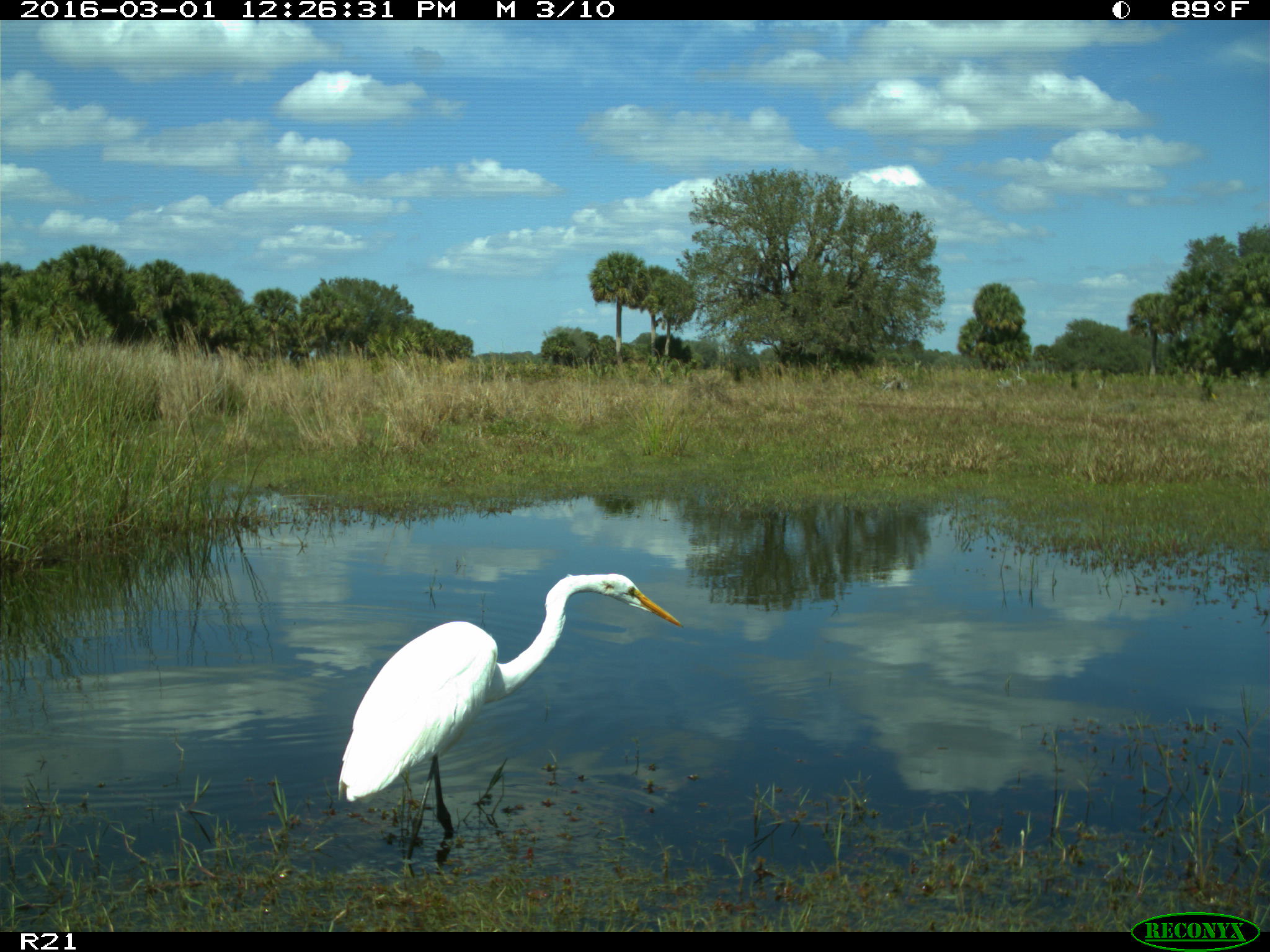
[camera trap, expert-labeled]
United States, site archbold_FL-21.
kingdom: Animalia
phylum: Chordata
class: Aves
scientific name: Aves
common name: birds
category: unidentified bird